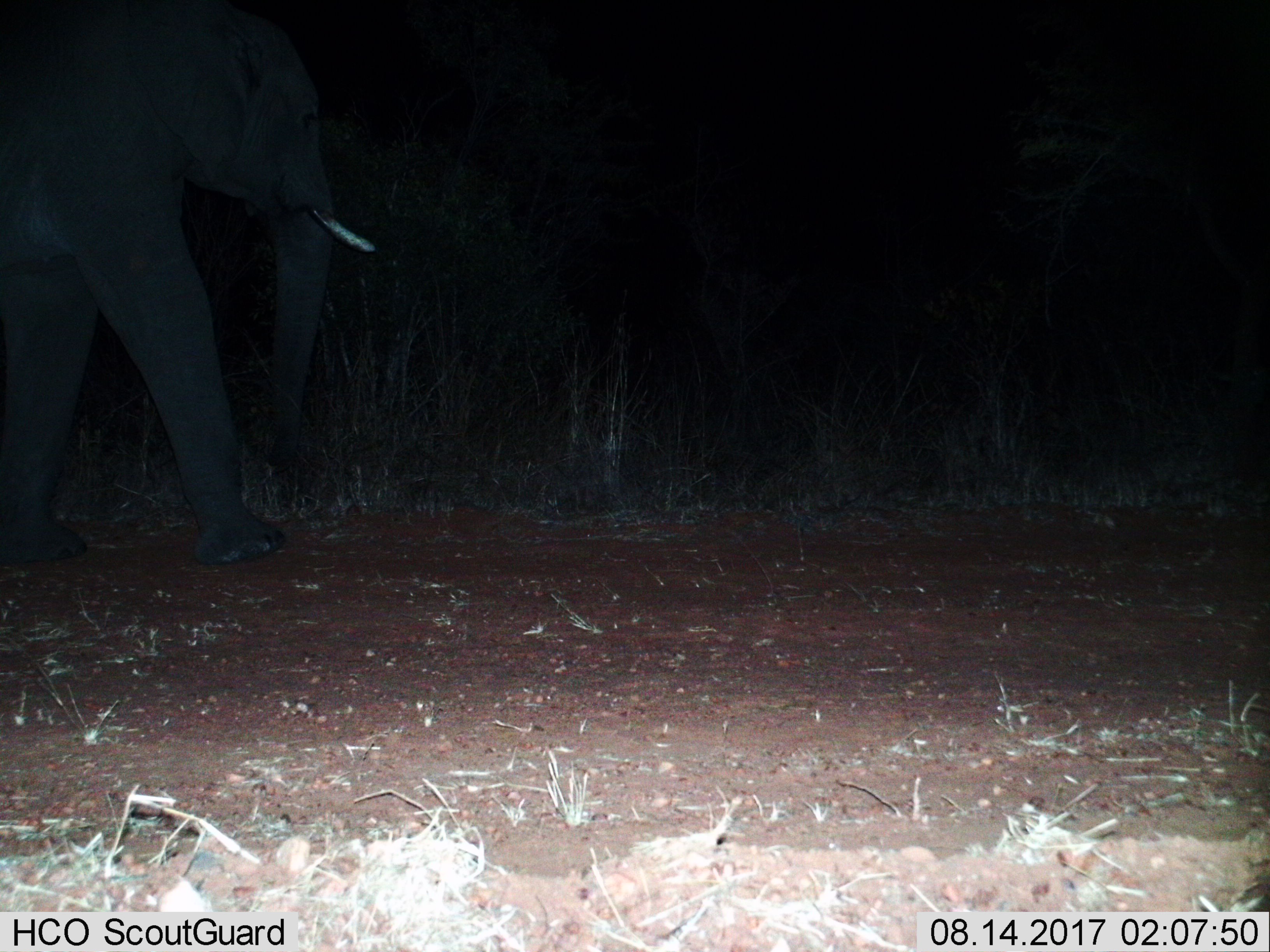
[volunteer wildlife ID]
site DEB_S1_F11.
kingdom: Animalia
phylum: Chordata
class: Mammalia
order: Proboscidea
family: Elephantidae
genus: Loxodonta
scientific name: Loxodonta africana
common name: african bush elephant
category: elephant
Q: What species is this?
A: Elephant (african bush elephant) (Loxodonta africana).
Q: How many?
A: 1.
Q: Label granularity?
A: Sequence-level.